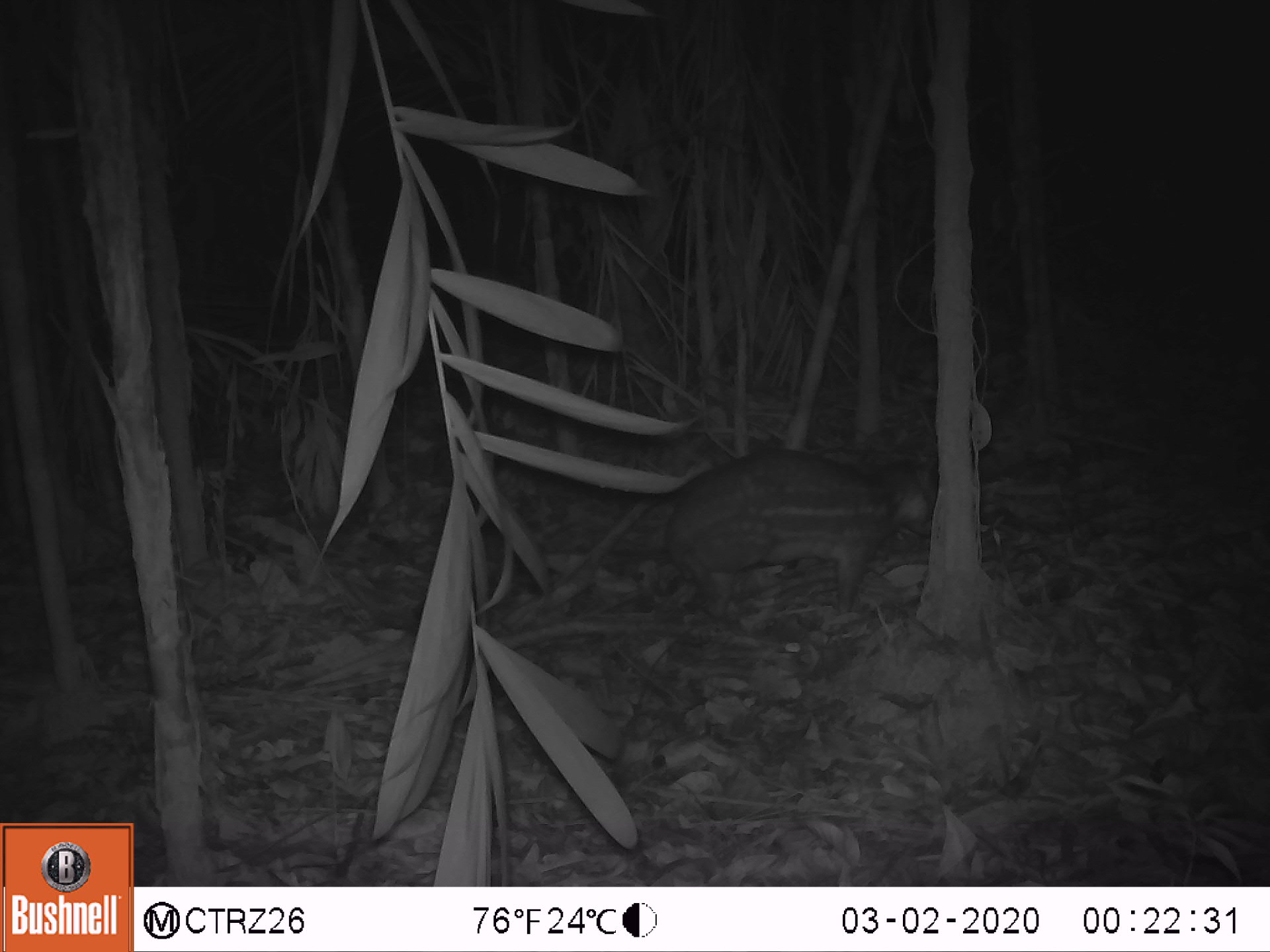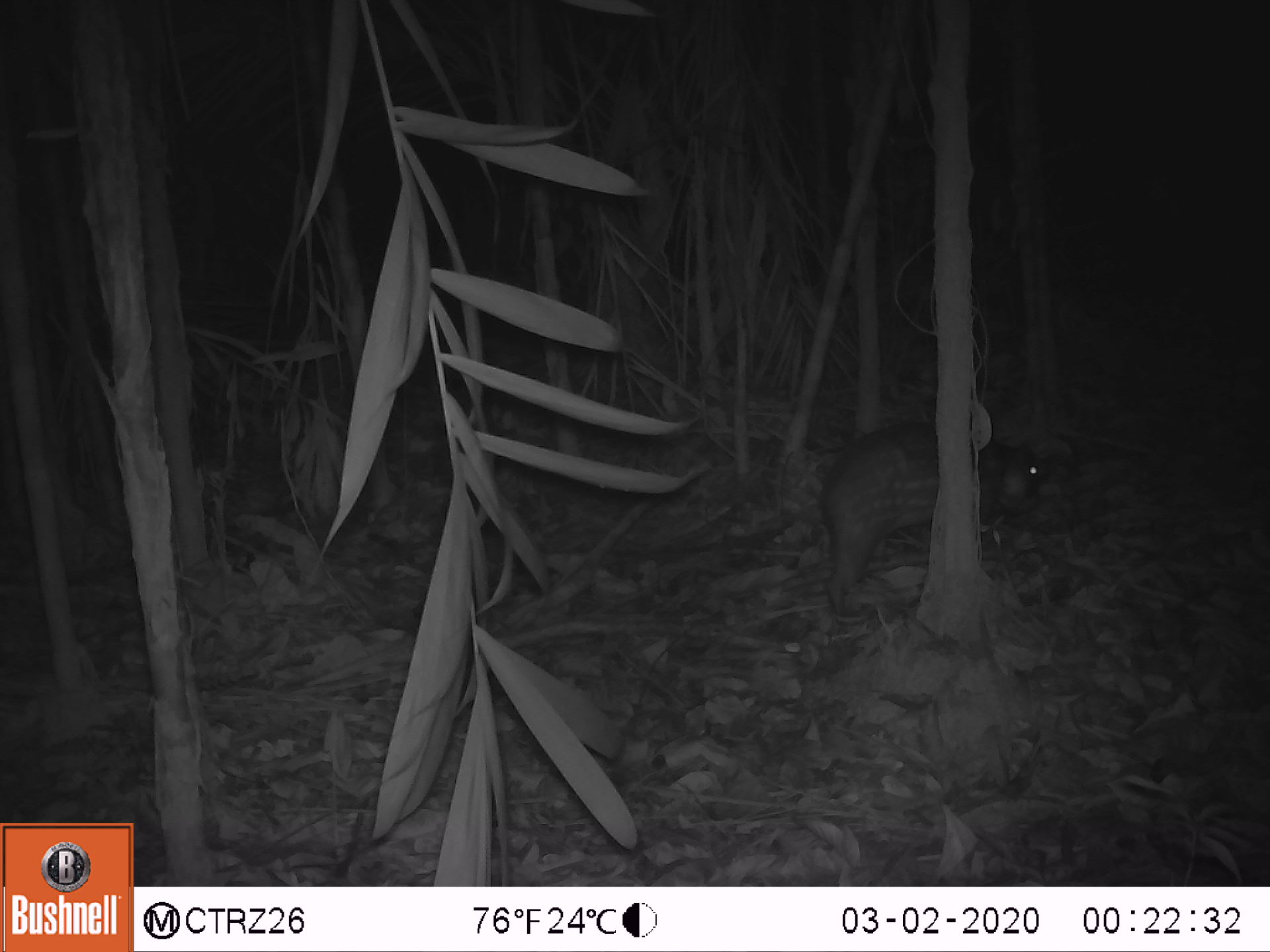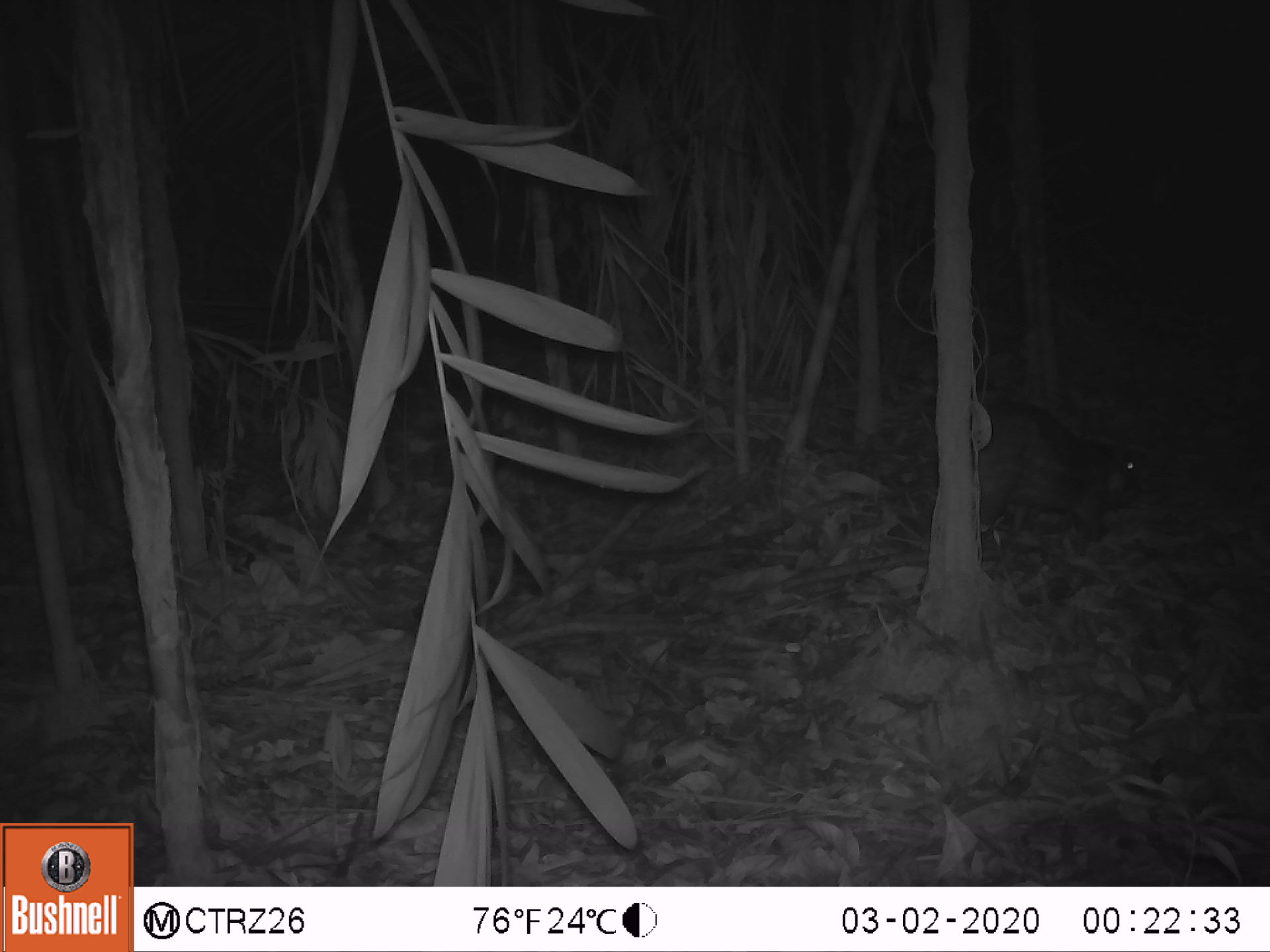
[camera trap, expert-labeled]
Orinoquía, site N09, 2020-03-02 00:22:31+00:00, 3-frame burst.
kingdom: Animalia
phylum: Chordata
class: Mammalia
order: Rodentia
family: Cuniculidae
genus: Cuniculus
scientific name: Cuniculus paca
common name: spotted paca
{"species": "spotted paca (Cuniculus paca)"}